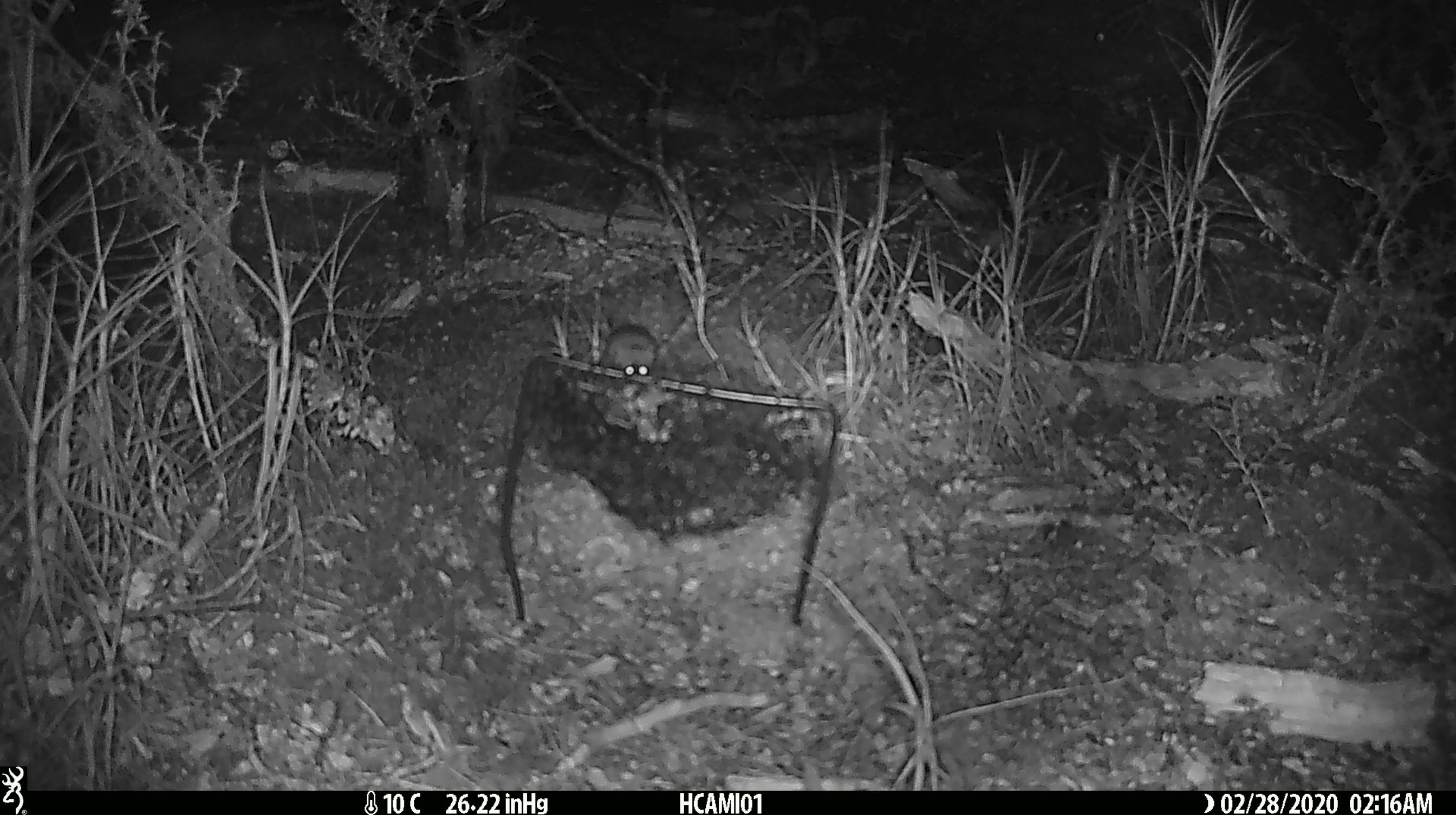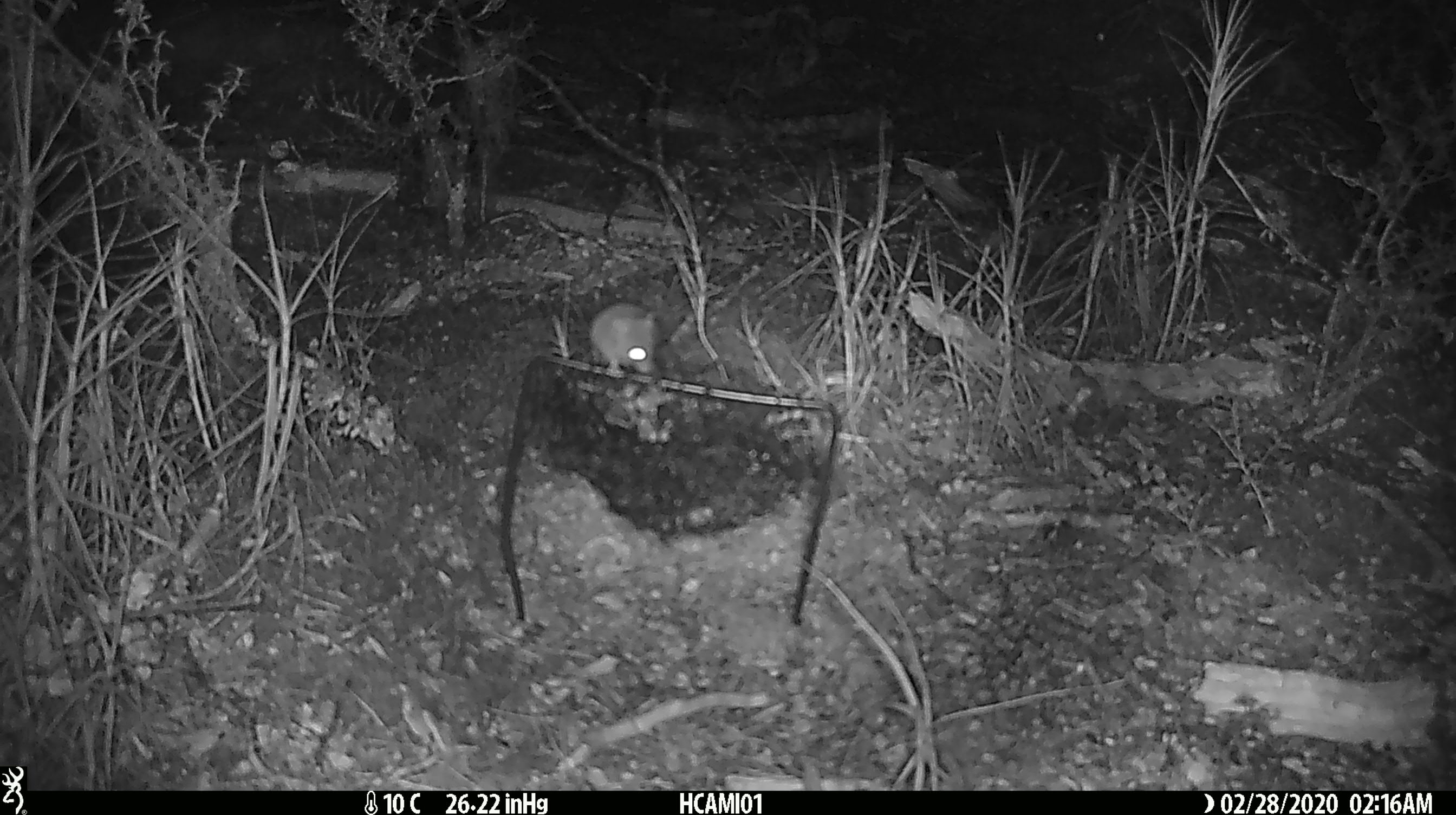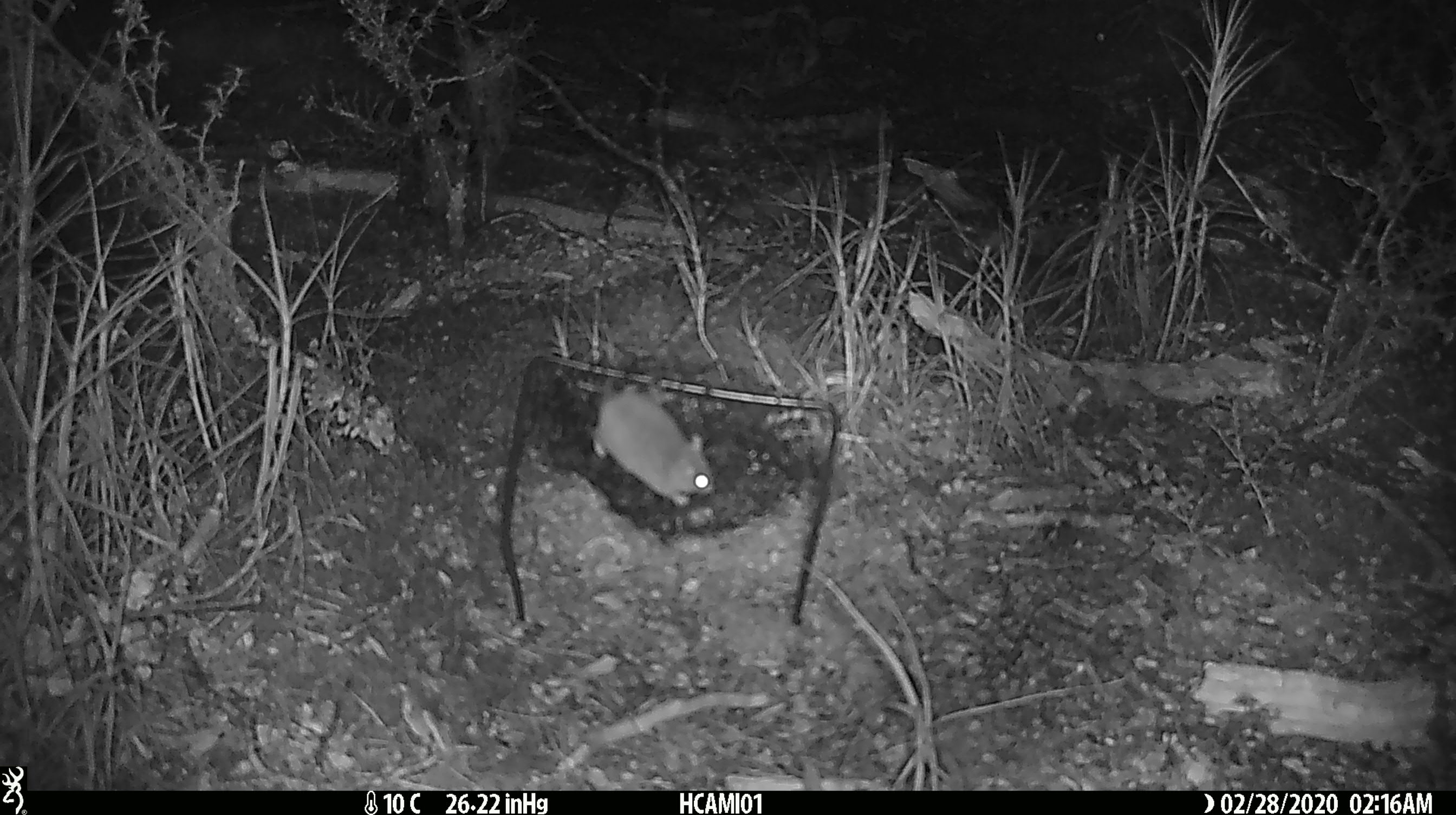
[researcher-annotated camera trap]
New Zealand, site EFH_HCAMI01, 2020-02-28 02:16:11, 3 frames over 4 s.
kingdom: Animalia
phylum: Chordata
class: Mammalia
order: Rodentia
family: Muridae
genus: Mus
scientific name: Mus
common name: mouse